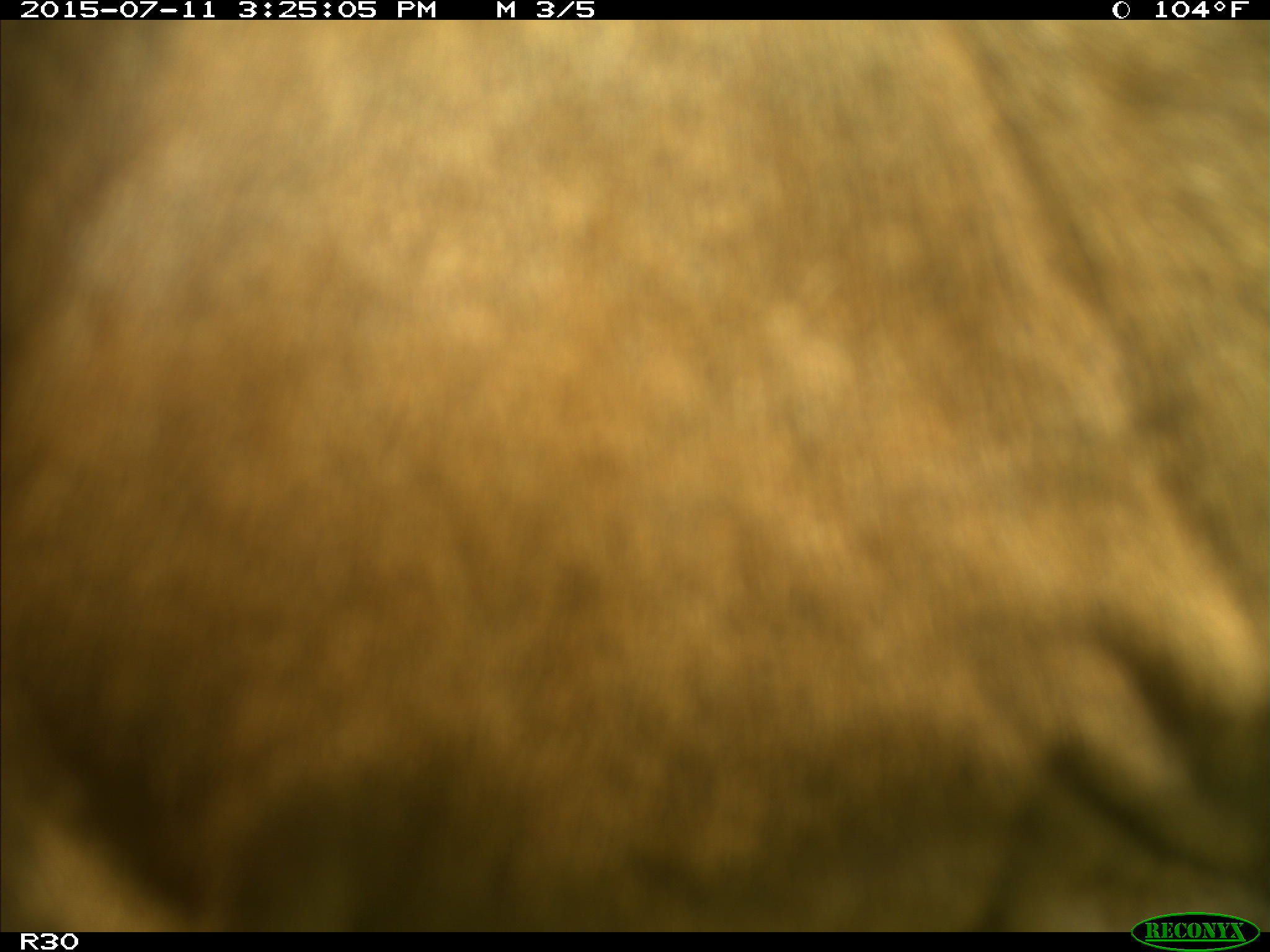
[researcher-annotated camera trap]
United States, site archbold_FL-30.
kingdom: Animalia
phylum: Chordata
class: Mammalia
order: Artiodactyla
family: Bovidae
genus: Bos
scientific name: Bos taurus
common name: domestic cow